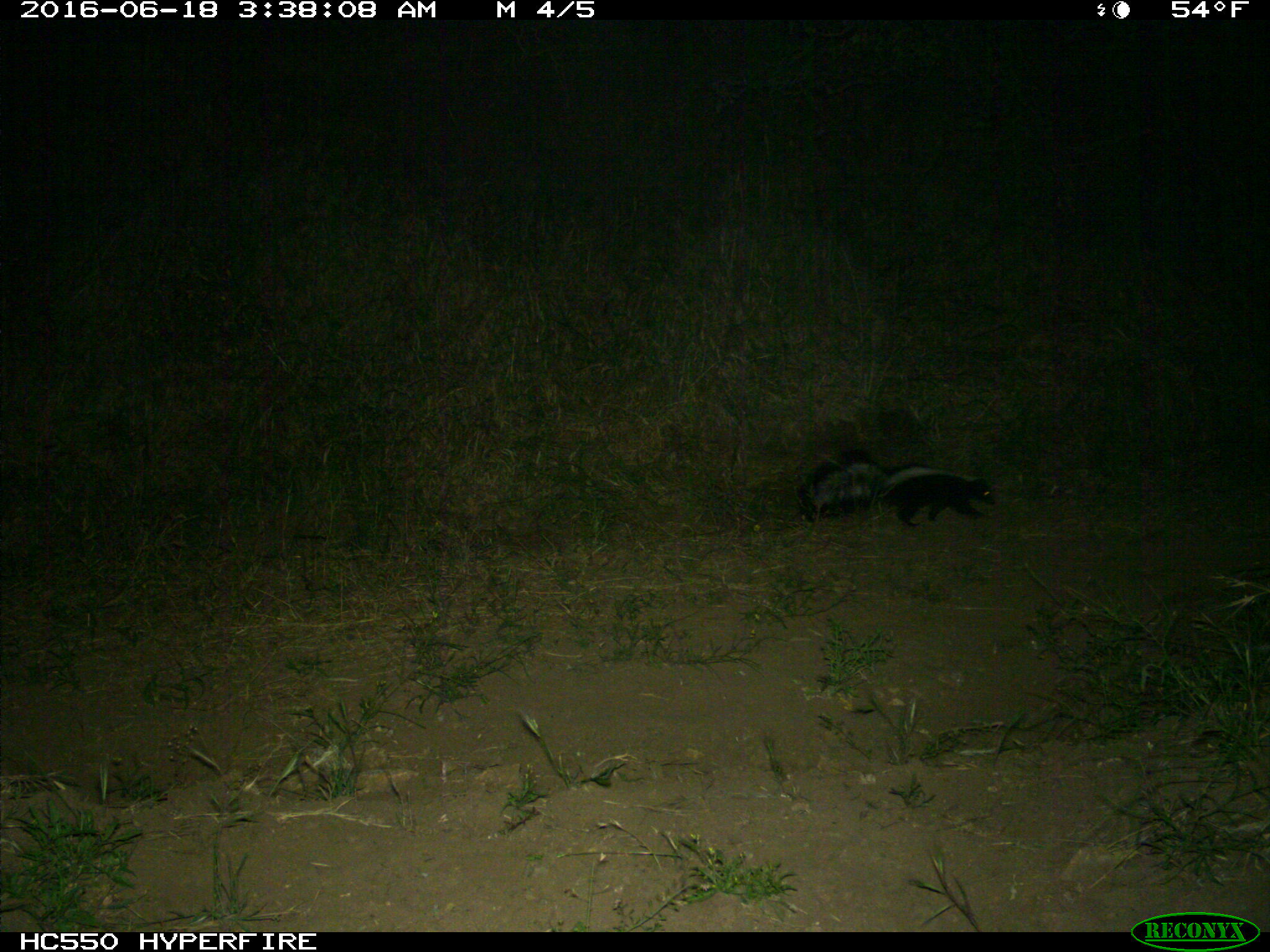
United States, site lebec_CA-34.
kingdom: Animalia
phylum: Chordata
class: Mammalia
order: Carnivora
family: Mephitidae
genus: Mephitis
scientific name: Mephitis mephitis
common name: striped skunk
Mephitis mephitis (striped skunk).